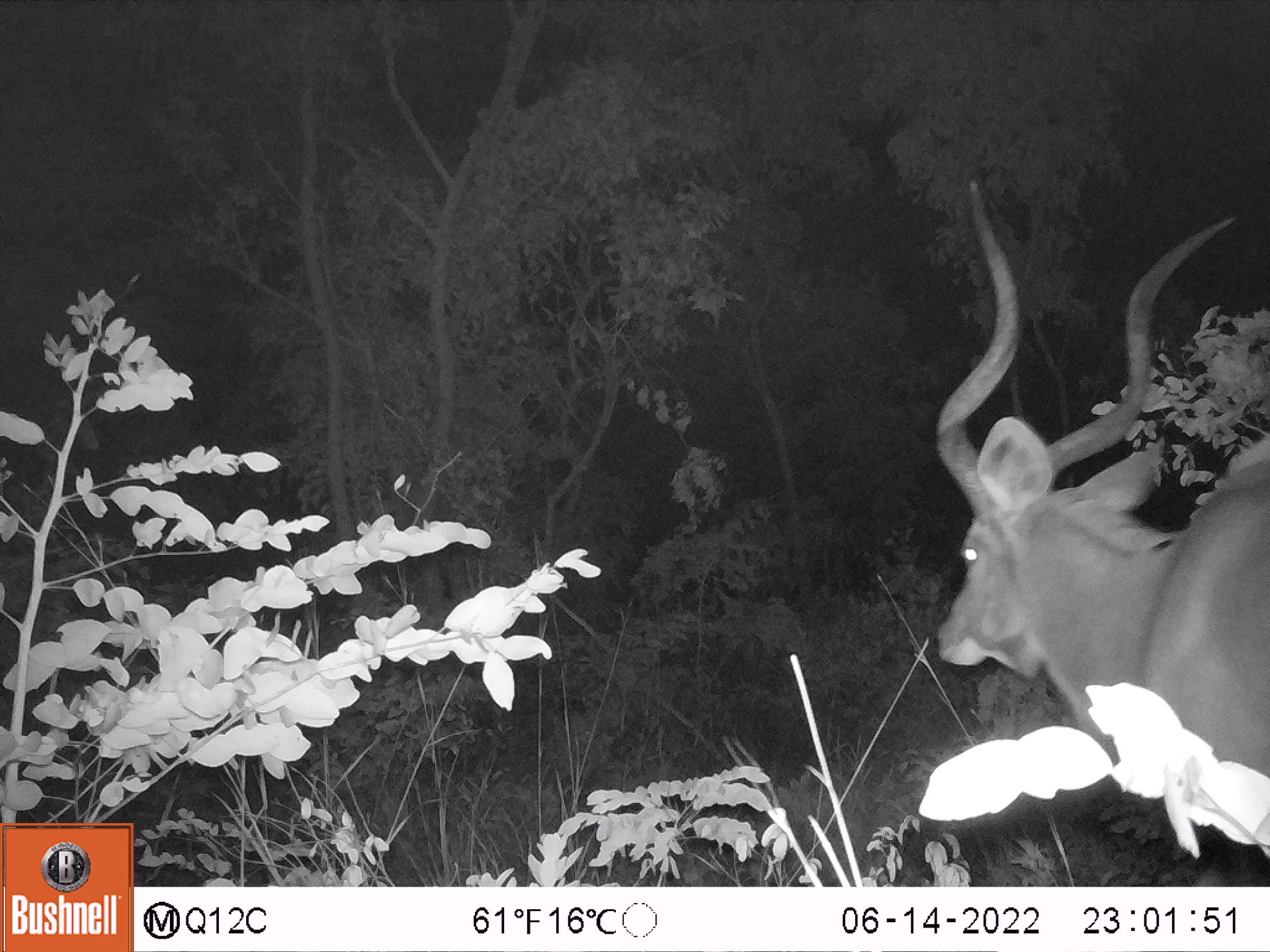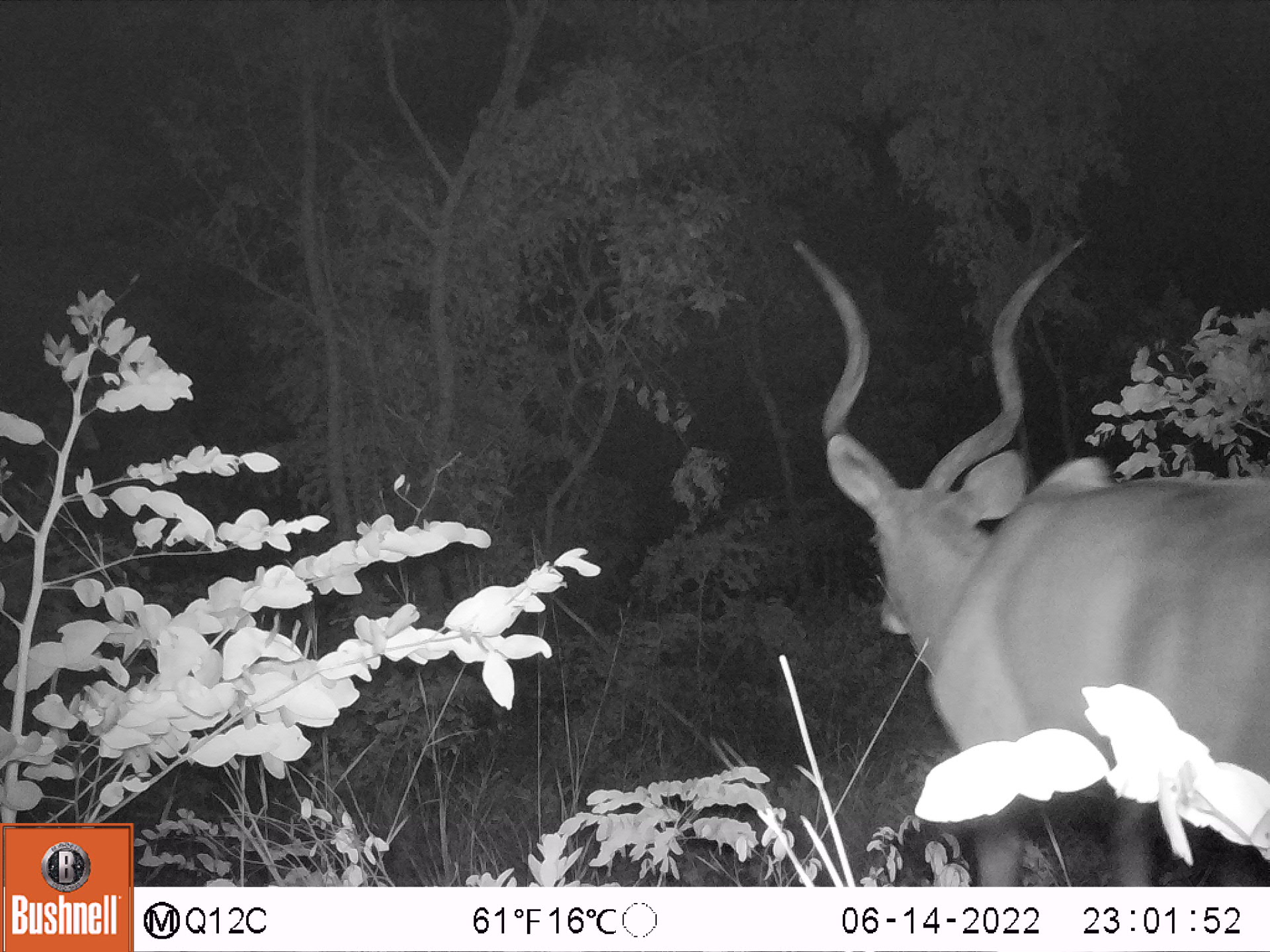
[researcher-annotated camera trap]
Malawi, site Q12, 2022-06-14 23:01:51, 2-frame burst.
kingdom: Animalia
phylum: Chordata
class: Mammalia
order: Artiodactyla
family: Bovidae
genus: Tragelaphus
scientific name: Tragelaphus strepsiceros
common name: greater kudu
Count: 1.